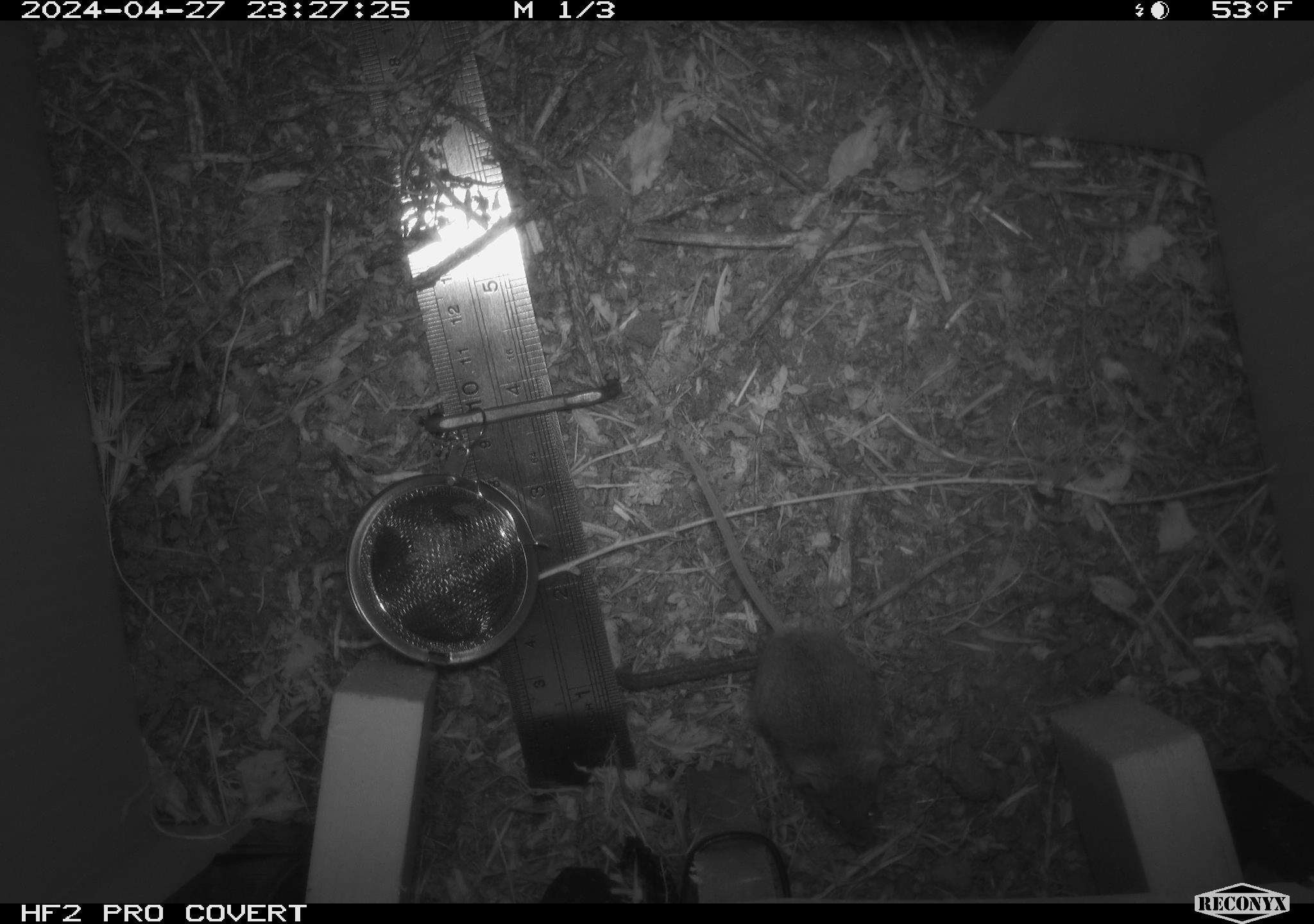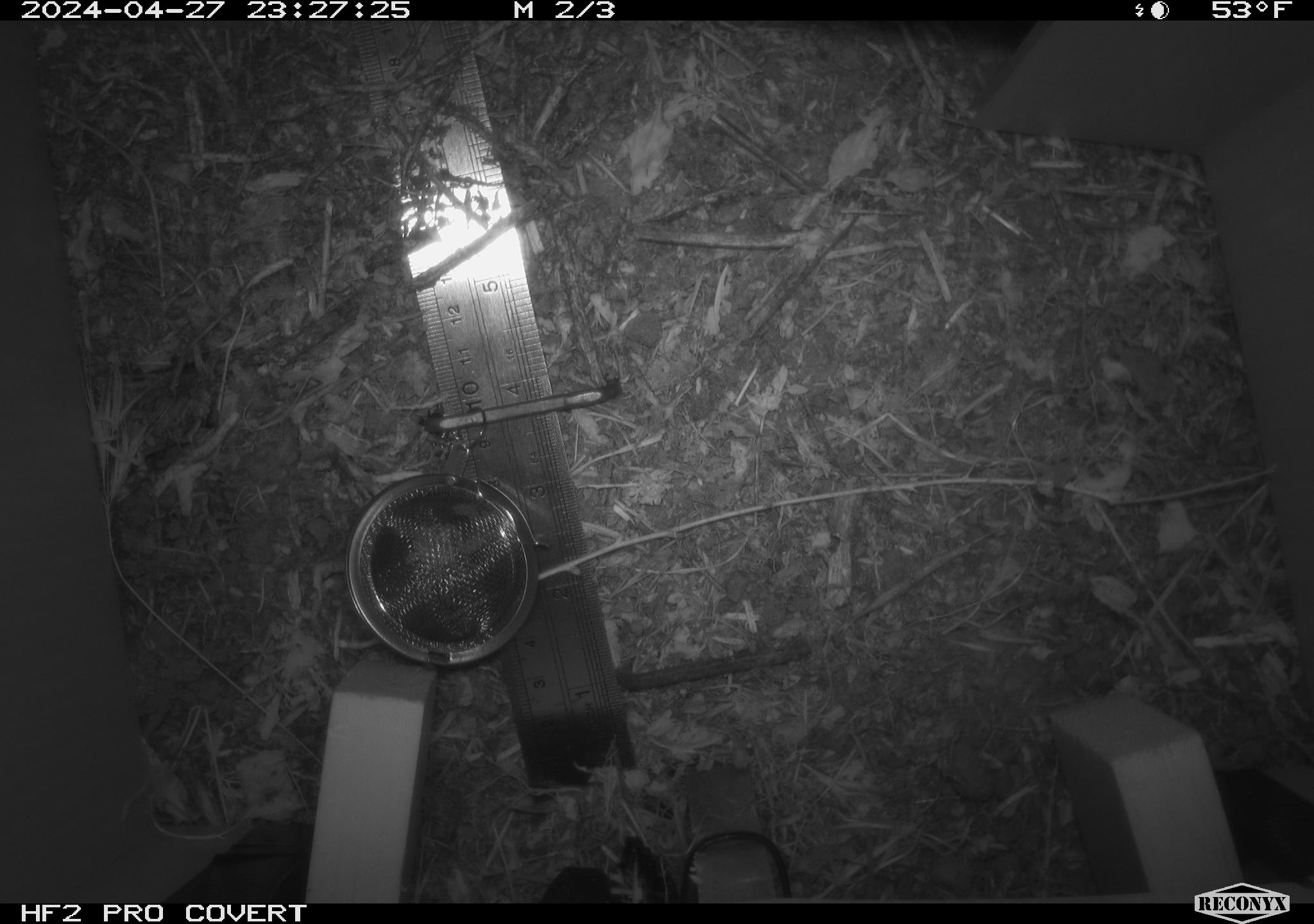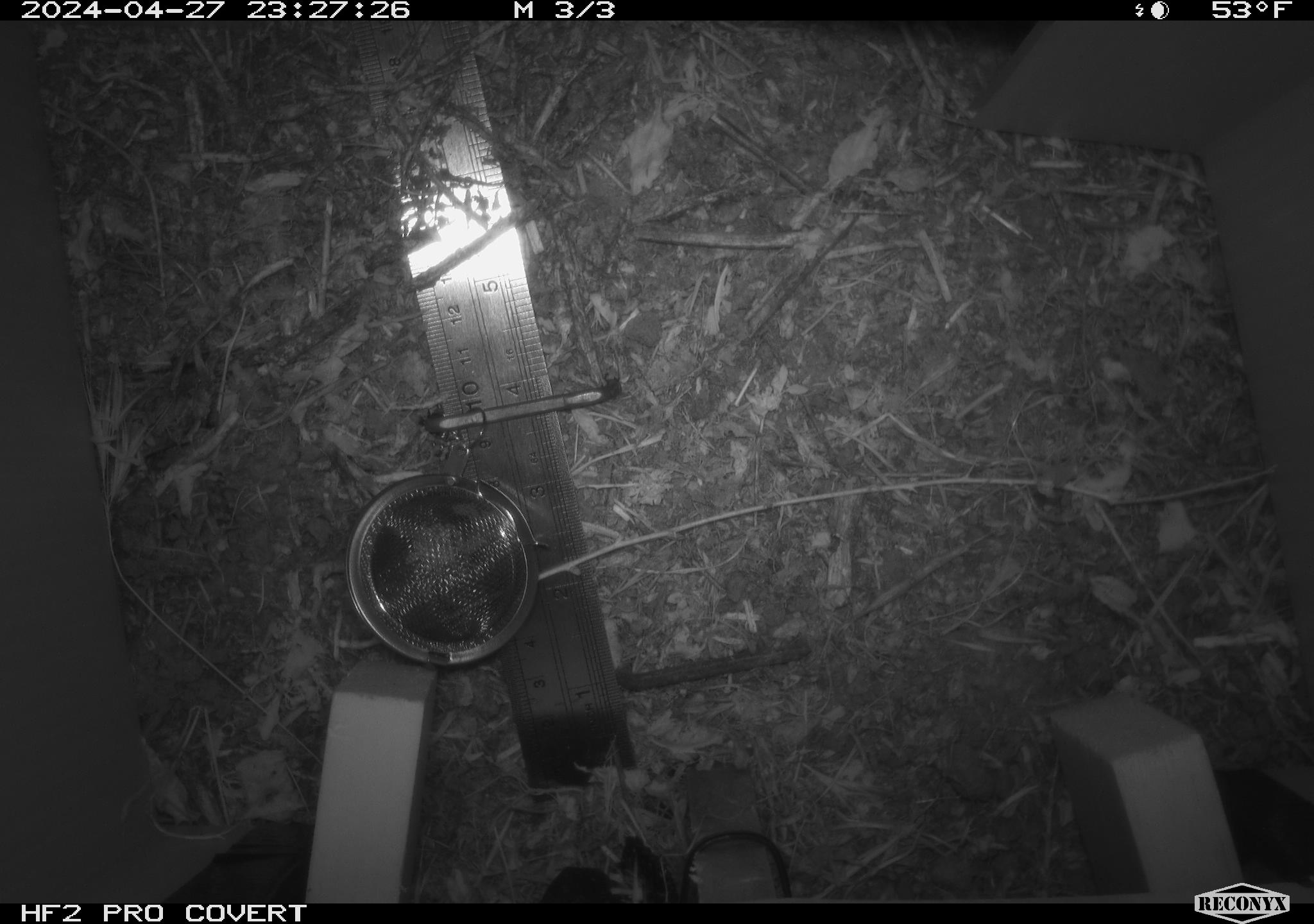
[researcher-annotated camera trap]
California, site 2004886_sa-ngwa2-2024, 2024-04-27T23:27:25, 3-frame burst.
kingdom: Animalia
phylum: Chordata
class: Mammalia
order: Rodentia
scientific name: Rodentia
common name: mouse species